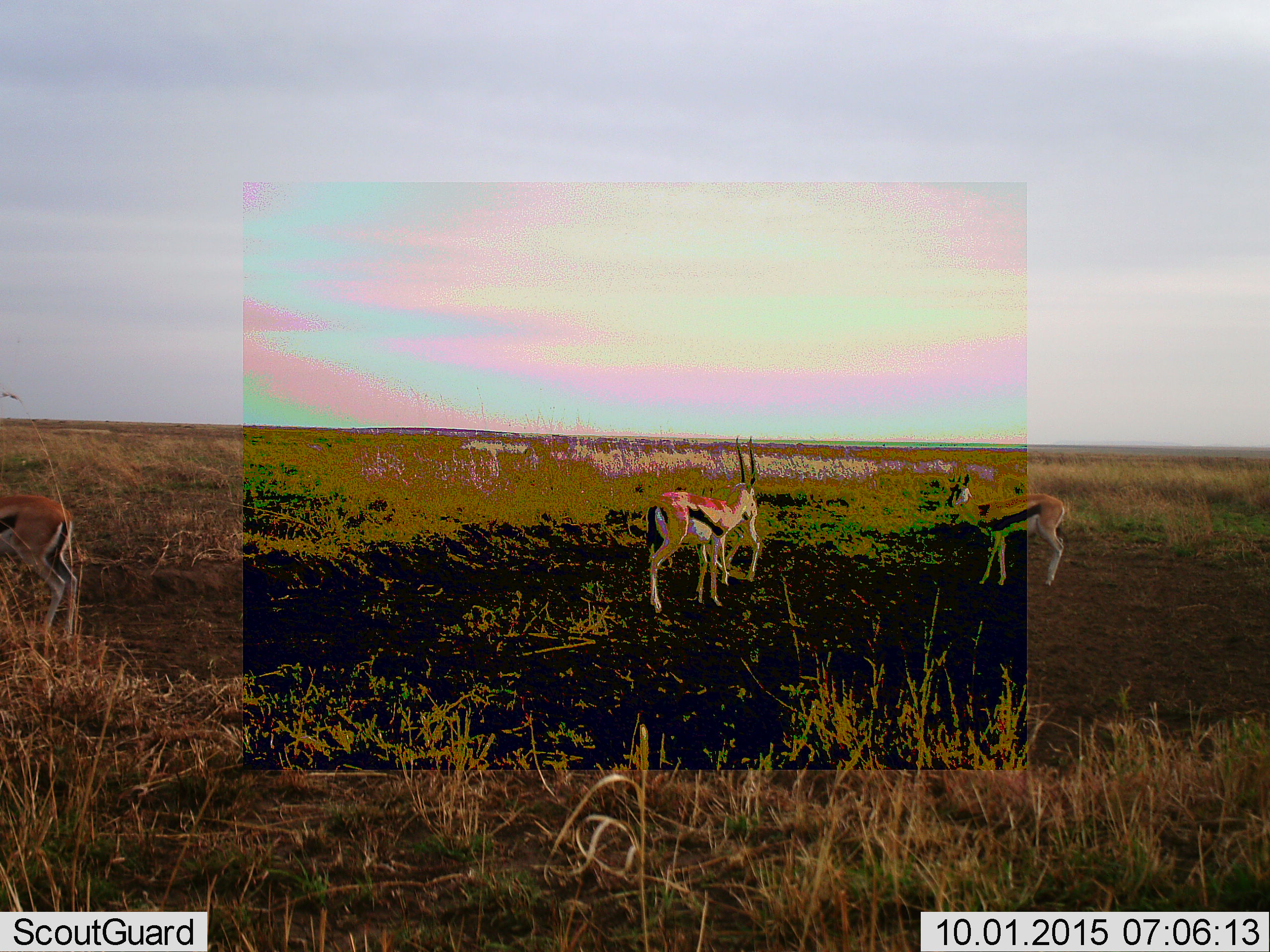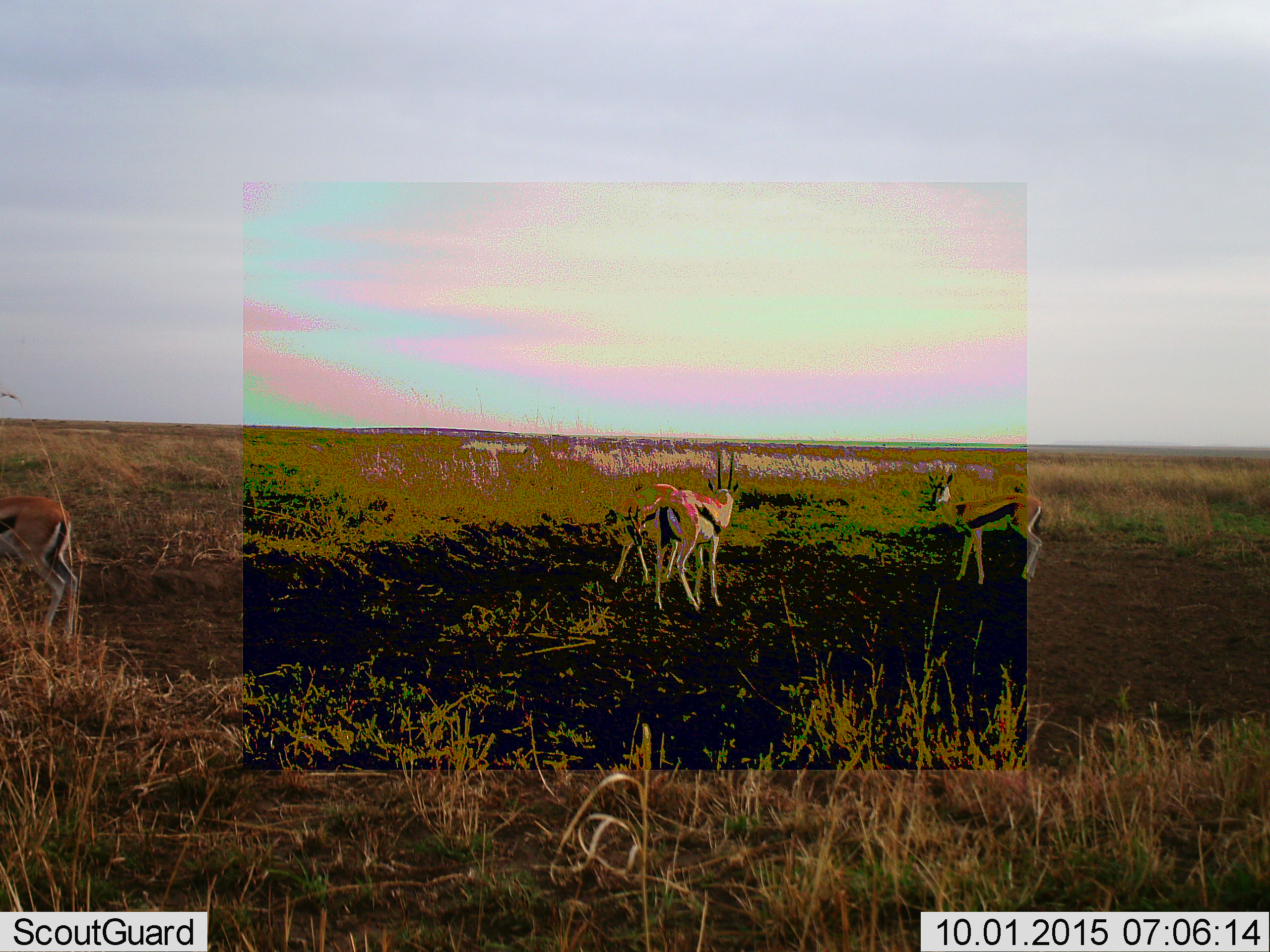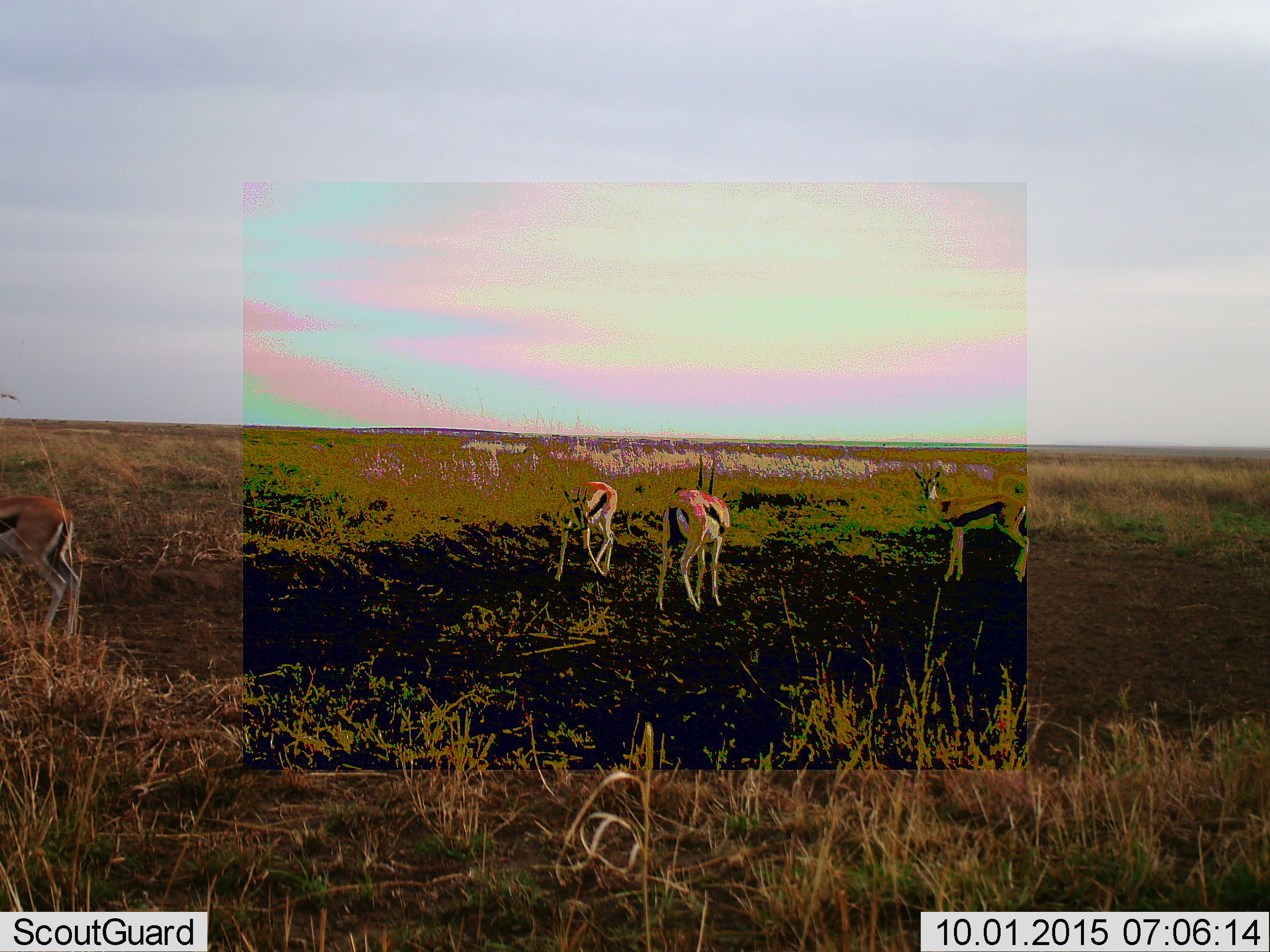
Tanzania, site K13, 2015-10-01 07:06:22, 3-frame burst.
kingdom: Animalia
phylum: Chordata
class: Mammalia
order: Artiodactyla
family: Bovidae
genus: Eudorcas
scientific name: Eudorcas thomsonii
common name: thomson's gazelle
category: gazellethomsons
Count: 3.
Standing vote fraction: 70%.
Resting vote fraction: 0%.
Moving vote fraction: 70%.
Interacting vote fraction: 30%.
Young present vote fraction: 0%.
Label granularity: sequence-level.